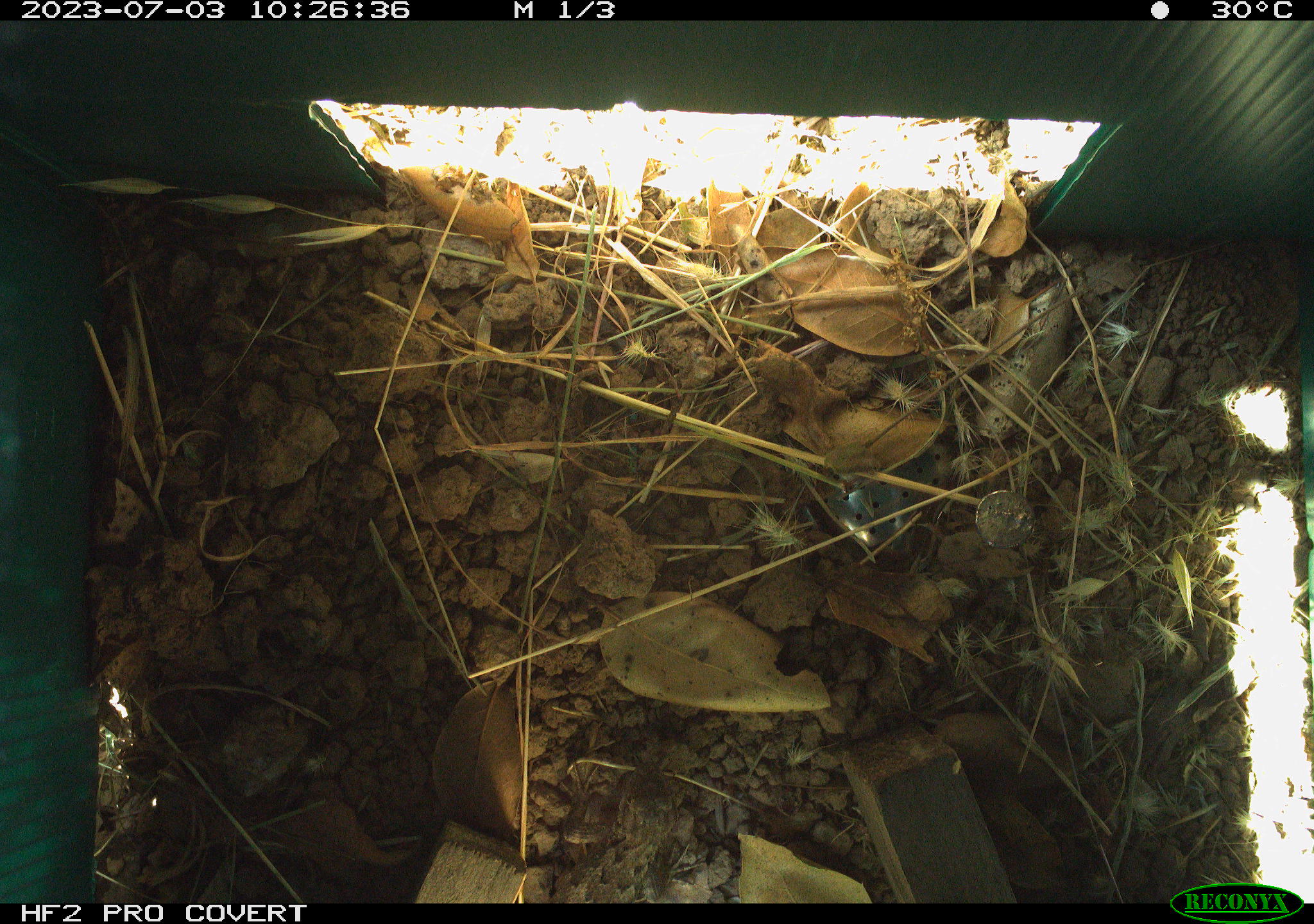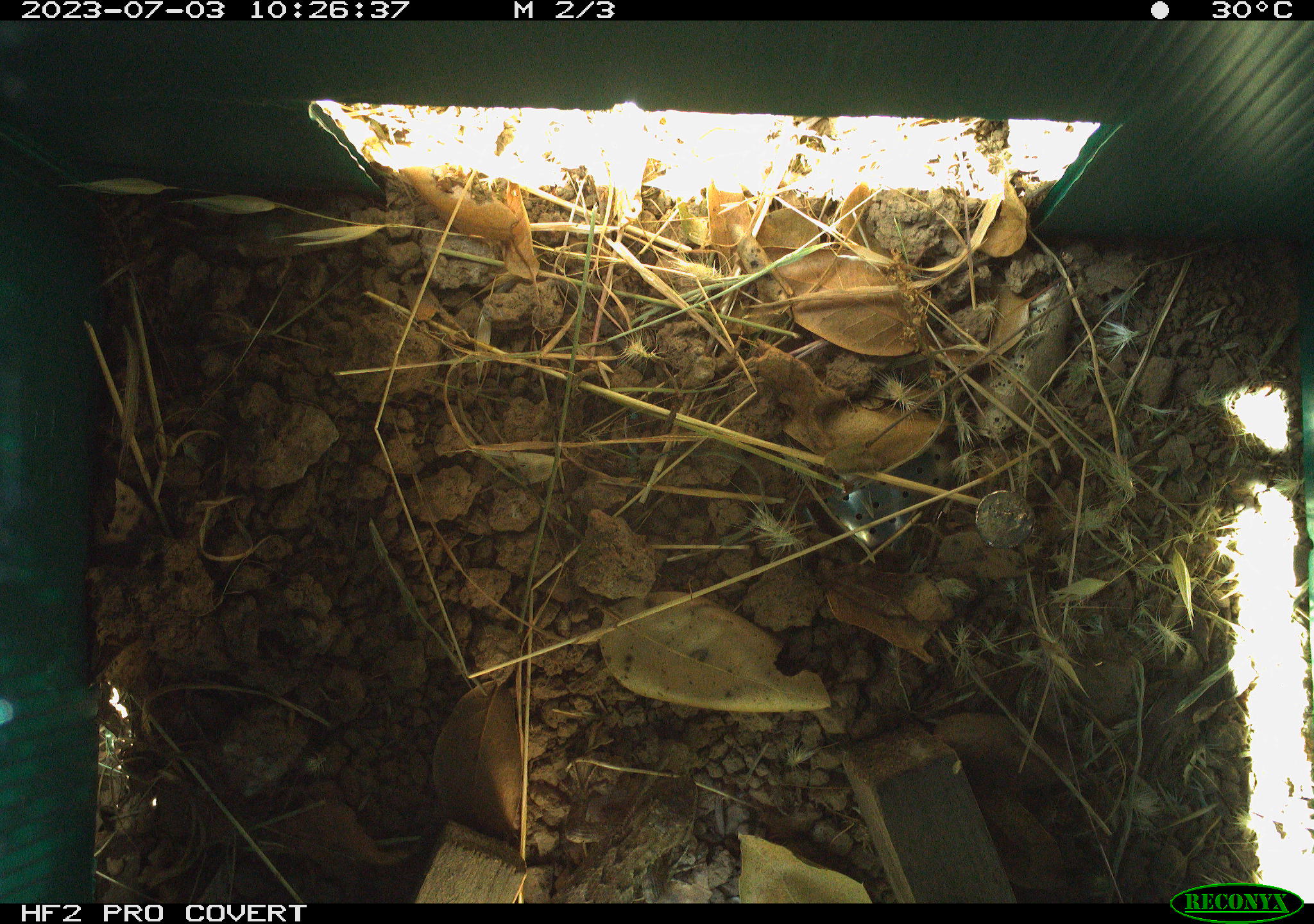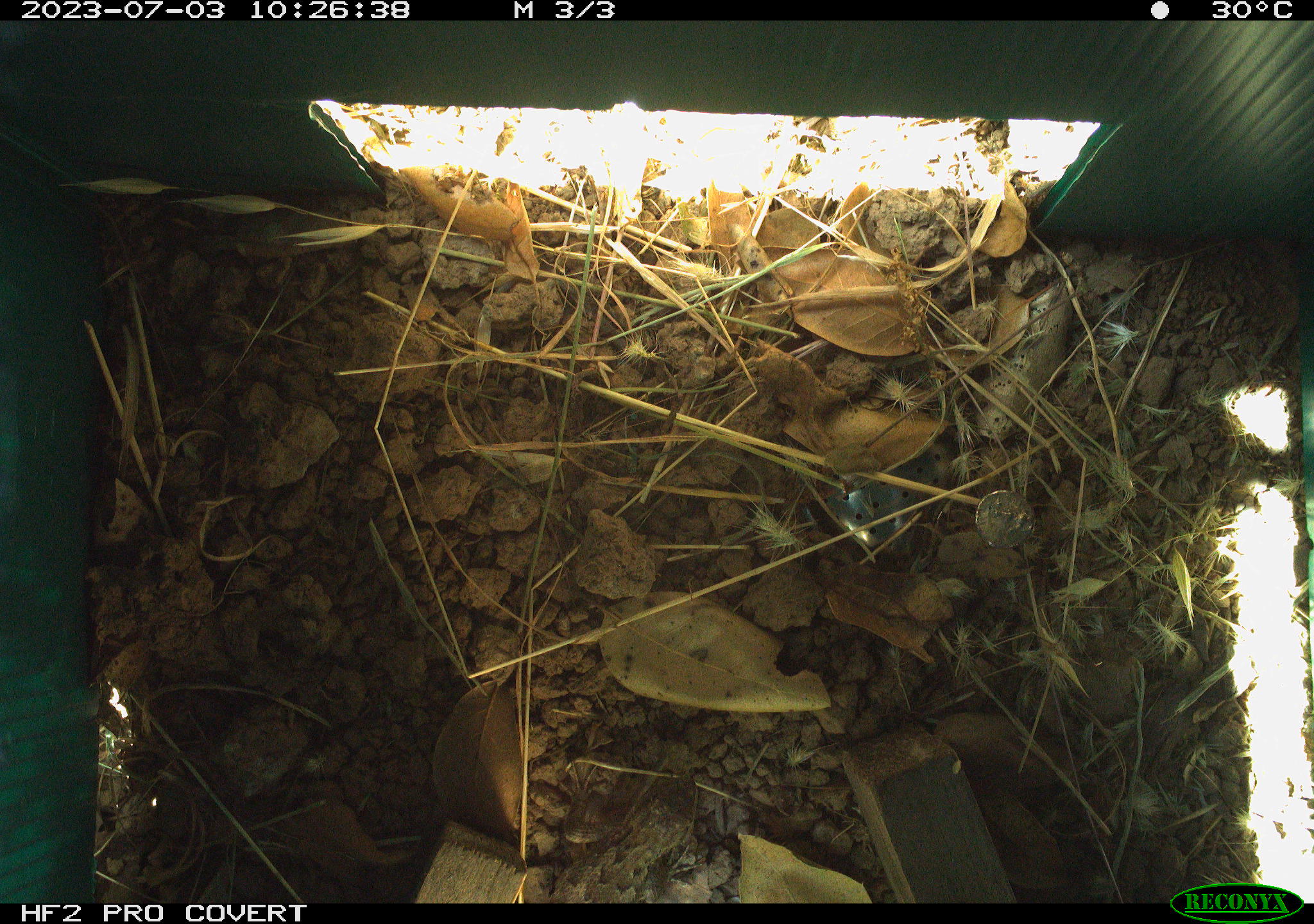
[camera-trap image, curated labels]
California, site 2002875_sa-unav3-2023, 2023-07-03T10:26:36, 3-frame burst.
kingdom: Animalia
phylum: Chordata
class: Reptilia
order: Squamata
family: Phrynosomatidae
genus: Sceloporus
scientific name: Sceloporus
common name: spiny lizards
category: sceloporus species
Sceloporus species (spiny lizards) (Sceloporus).